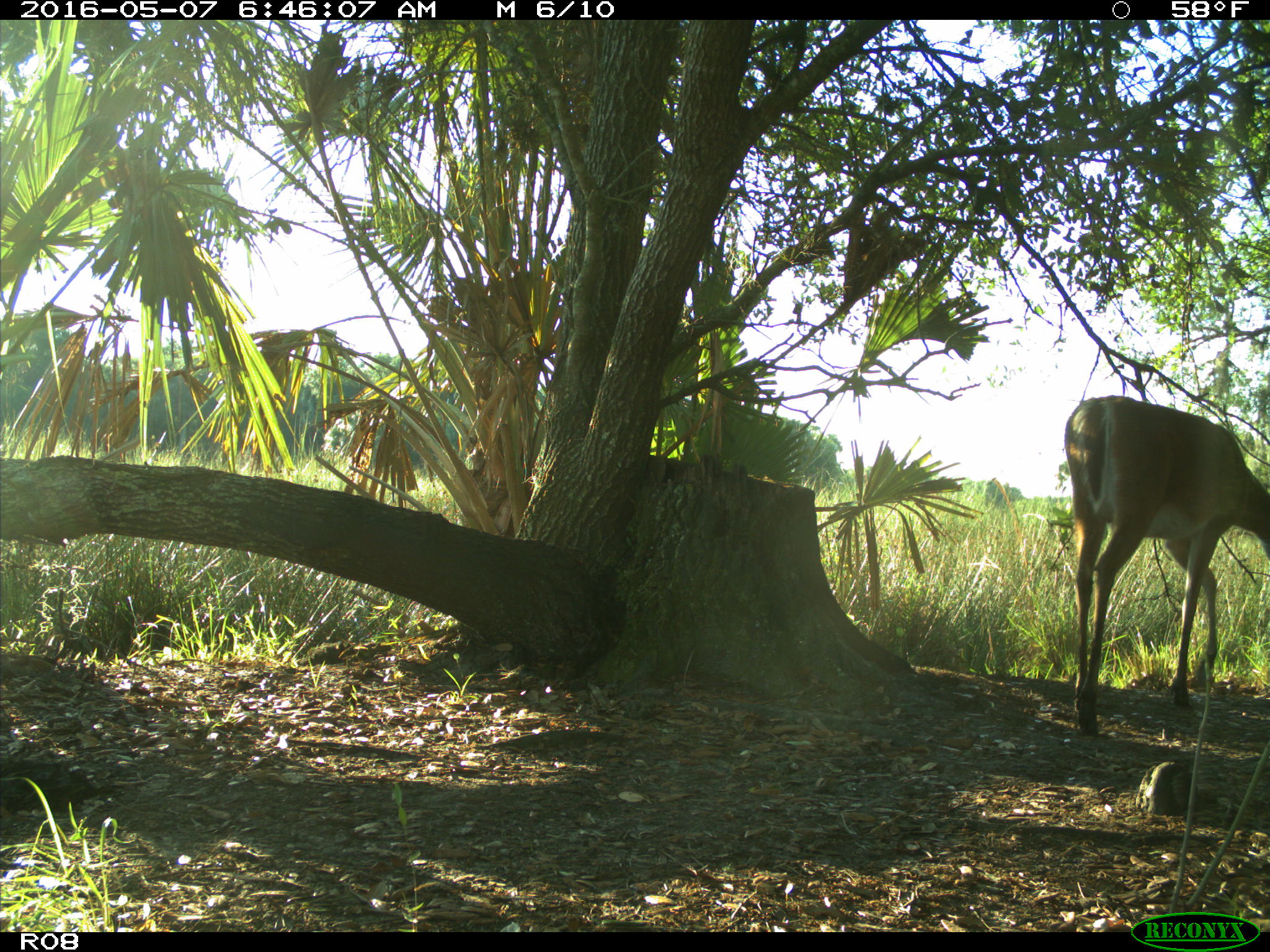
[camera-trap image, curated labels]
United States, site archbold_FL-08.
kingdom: Animalia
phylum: Chordata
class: Mammalia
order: Artiodactyla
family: Cervidae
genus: Odocoileus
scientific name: Odocoileus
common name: deer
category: unidentified deer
Unidentified deer (deer) (Odocoileus).